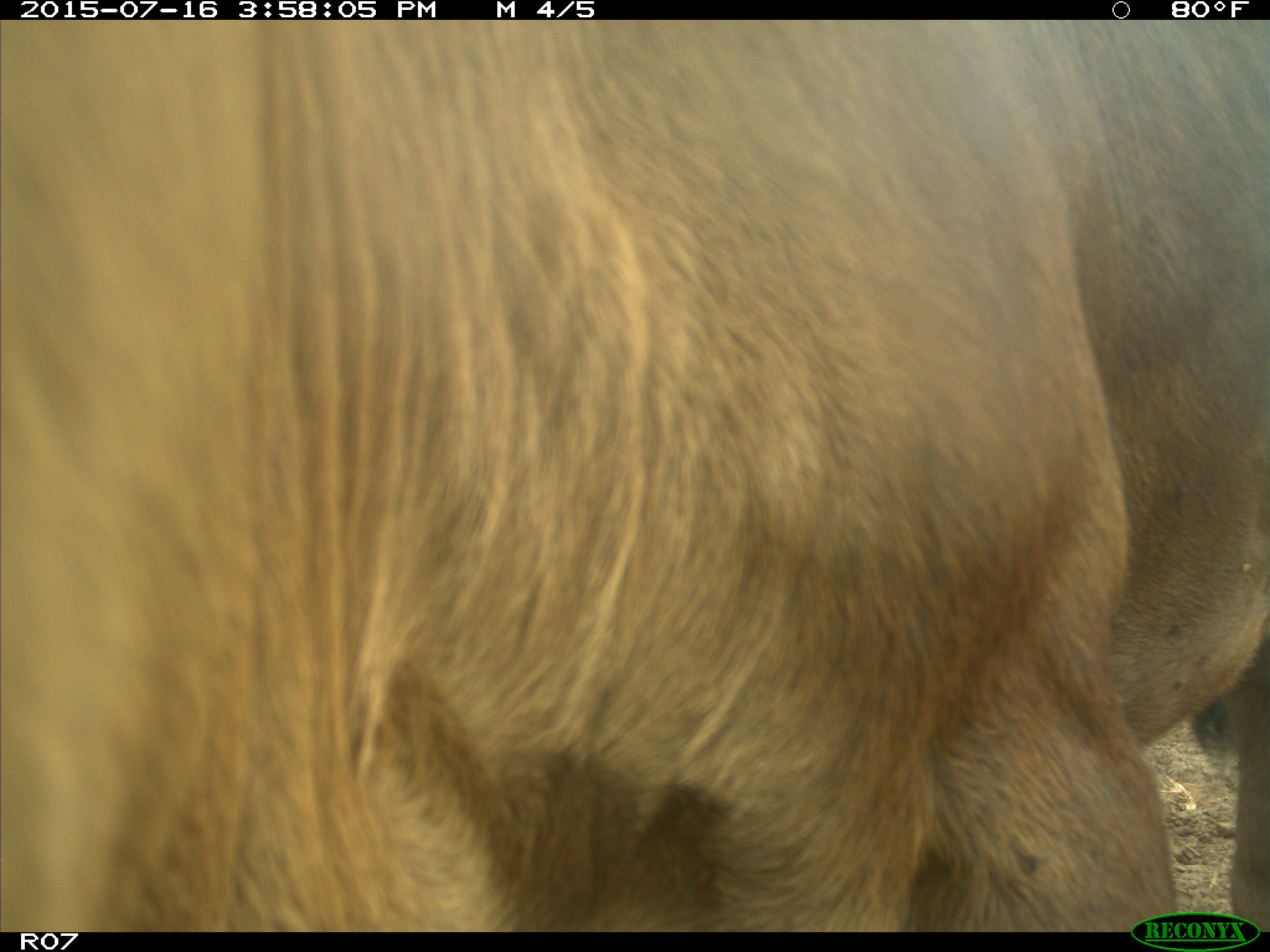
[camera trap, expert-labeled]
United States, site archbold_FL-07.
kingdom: Animalia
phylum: Chordata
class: Mammalia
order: Artiodactyla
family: Bovidae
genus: Bos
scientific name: Bos taurus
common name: domestic cow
Bos taurus (domestic cow).